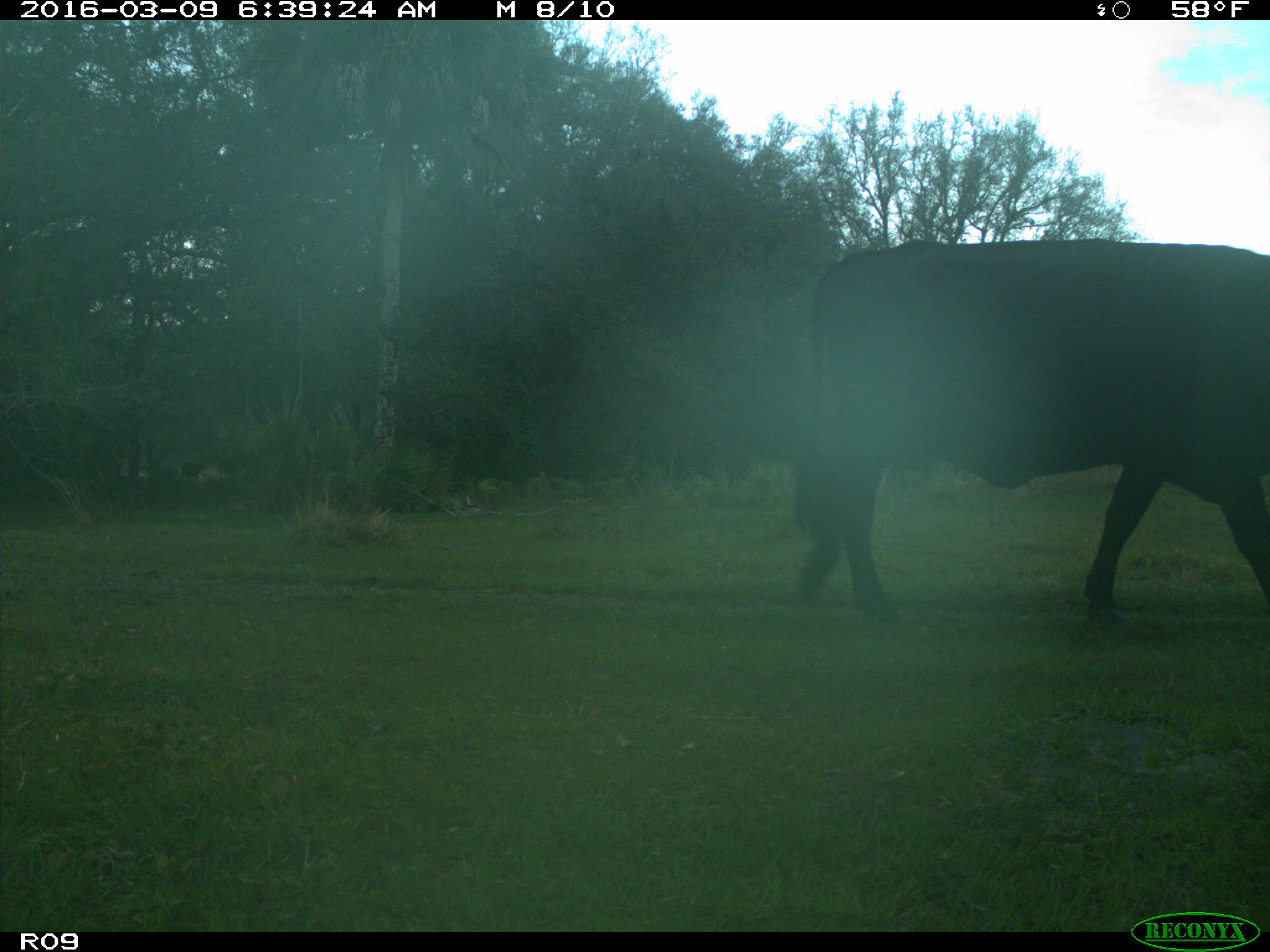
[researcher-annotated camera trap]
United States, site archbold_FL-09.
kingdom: Animalia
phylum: Chordata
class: Mammalia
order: Artiodactyla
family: Bovidae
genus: Bos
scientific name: Bos taurus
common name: domestic cow